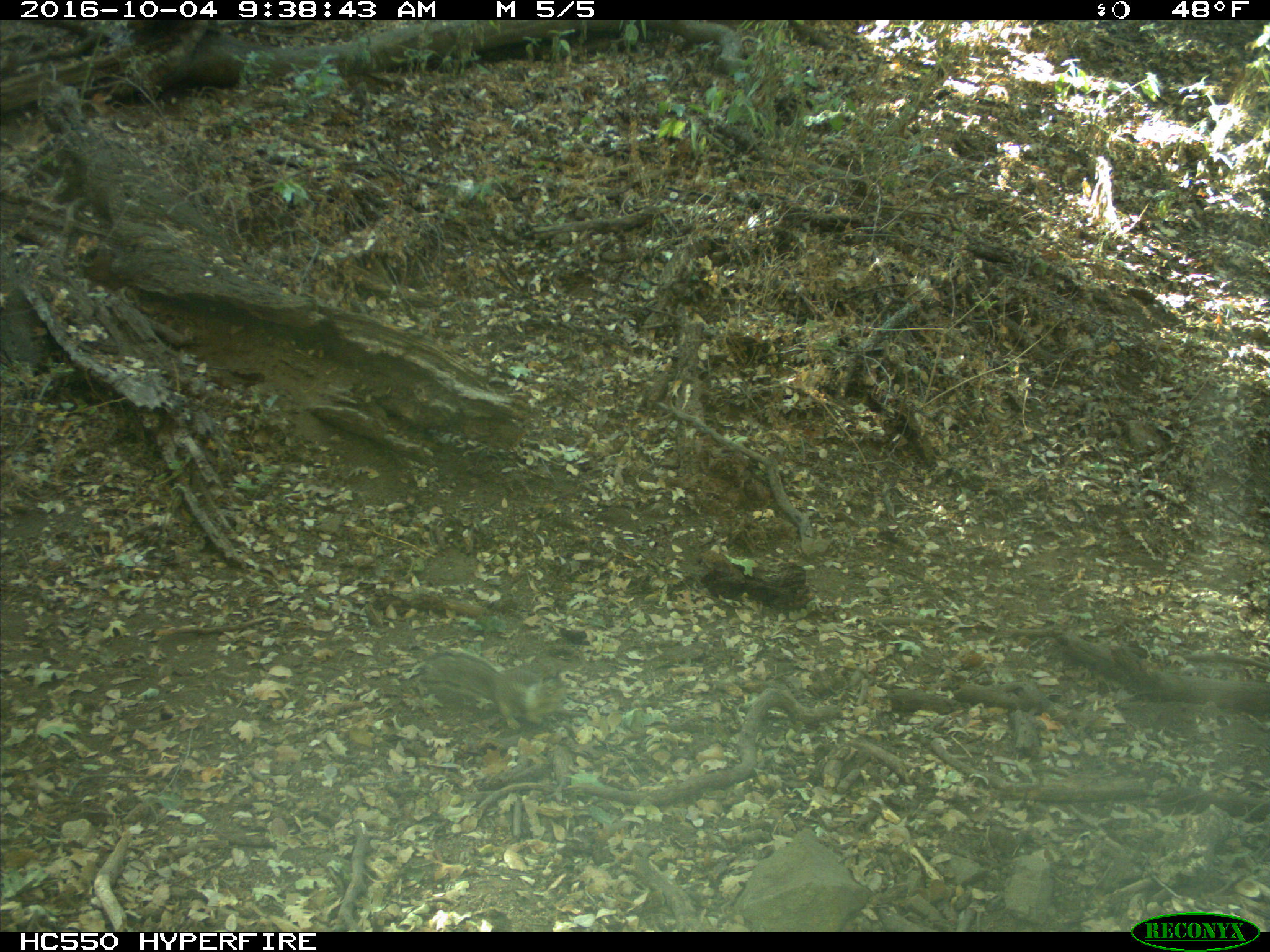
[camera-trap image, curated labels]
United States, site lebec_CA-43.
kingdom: Animalia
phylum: Chordata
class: Mammalia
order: Rodentia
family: Sciuridae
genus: Otospermophilus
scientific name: Otospermophilus beecheyi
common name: california ground squirrel